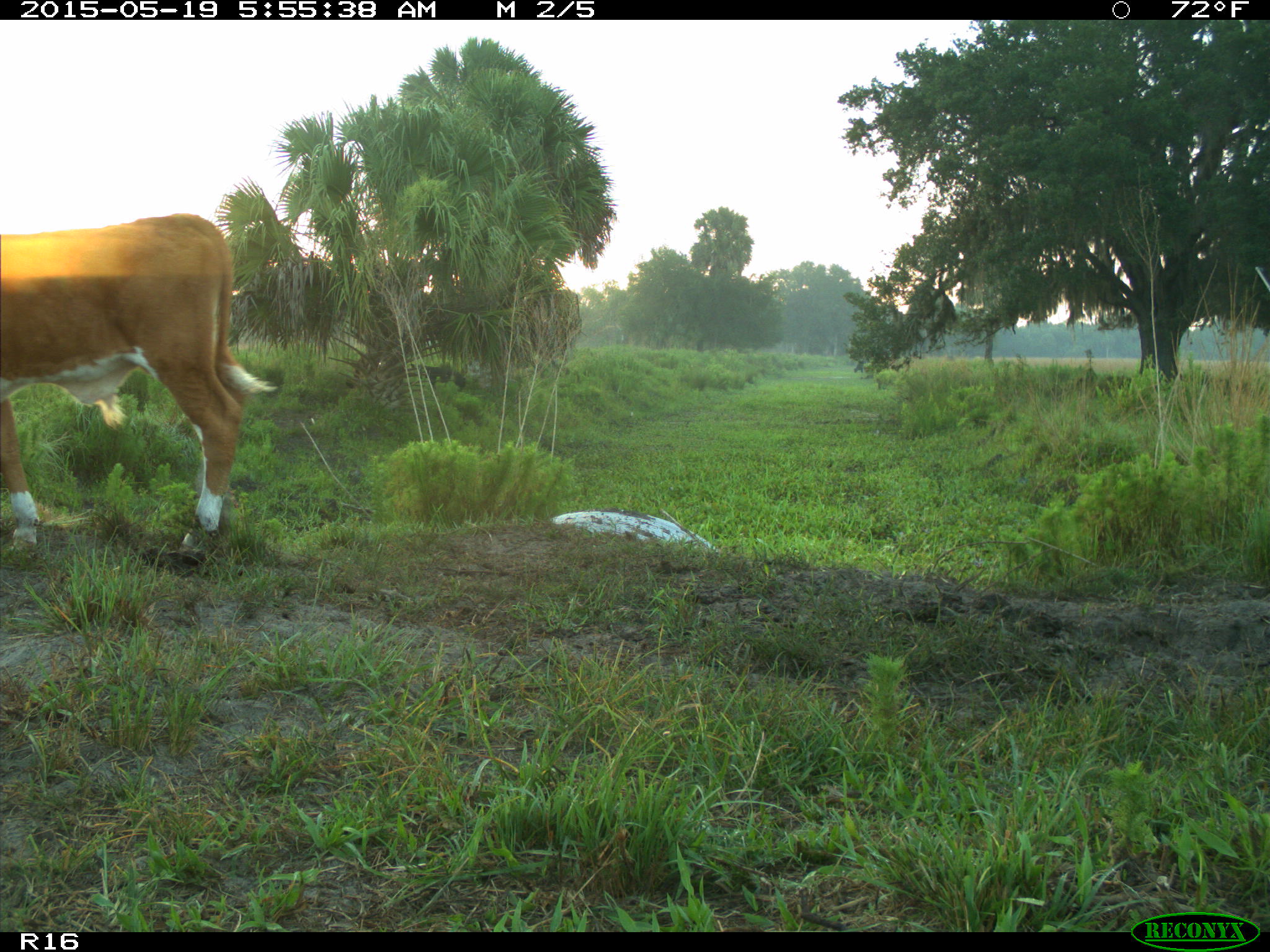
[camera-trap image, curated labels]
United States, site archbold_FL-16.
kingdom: Animalia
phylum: Chordata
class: Mammalia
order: Artiodactyla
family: Suidae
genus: Sus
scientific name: Sus scrofa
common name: wild boar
Sus scrofa (wild boar).